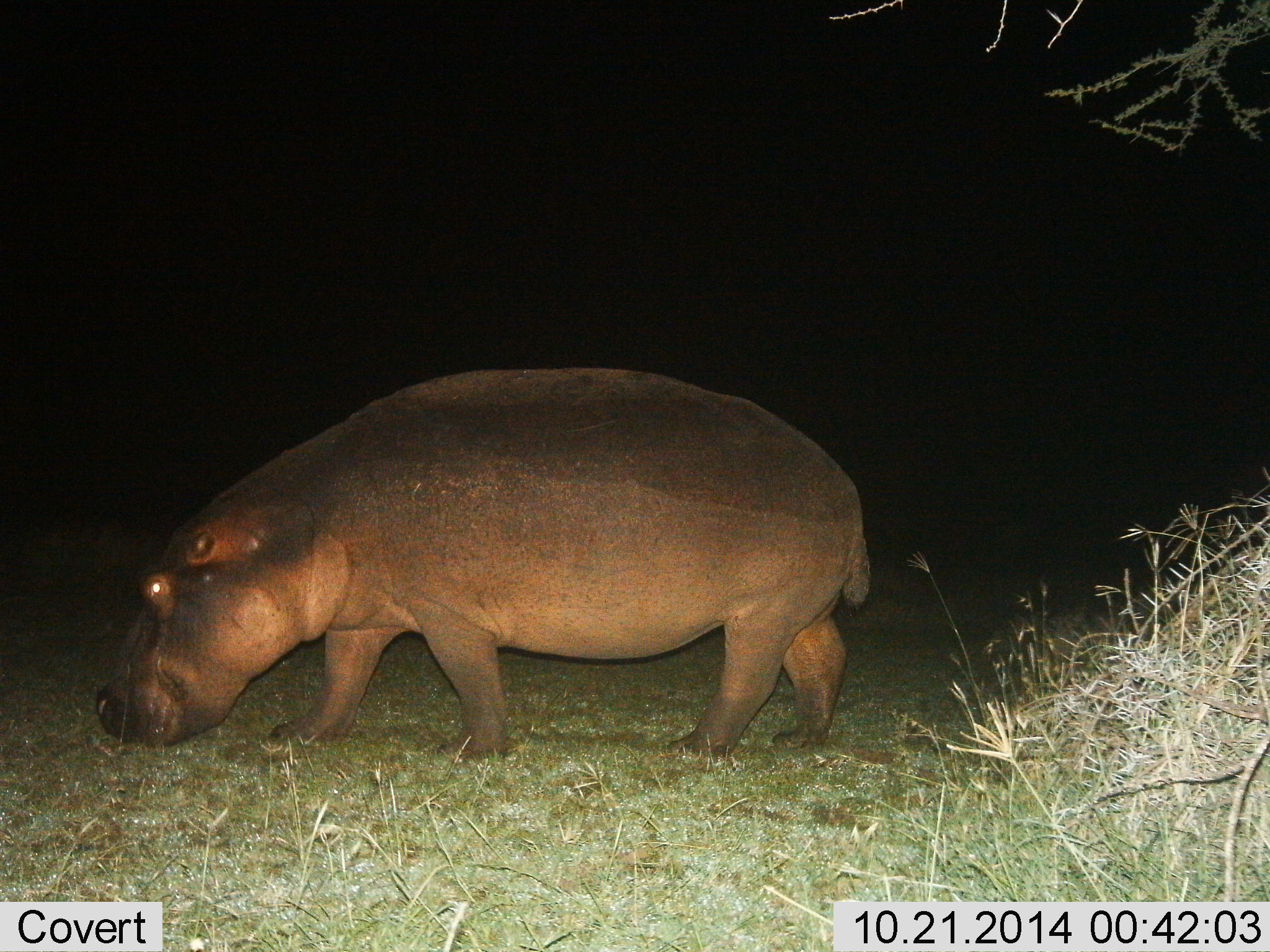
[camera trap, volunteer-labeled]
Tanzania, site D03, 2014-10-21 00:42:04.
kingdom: Animalia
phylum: Chordata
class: Mammalia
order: Artiodactyla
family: Hippopotamidae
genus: Hippopotamus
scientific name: Hippopotamus amphibius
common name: hippopotamus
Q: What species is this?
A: Hippopotamus (Hippopotamus amphibius).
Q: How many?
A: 1.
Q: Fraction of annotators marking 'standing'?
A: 60%.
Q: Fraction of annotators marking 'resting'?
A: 0%.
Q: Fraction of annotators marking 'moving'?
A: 50%.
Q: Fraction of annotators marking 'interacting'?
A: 0%.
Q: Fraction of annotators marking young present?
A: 0%.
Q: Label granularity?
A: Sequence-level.